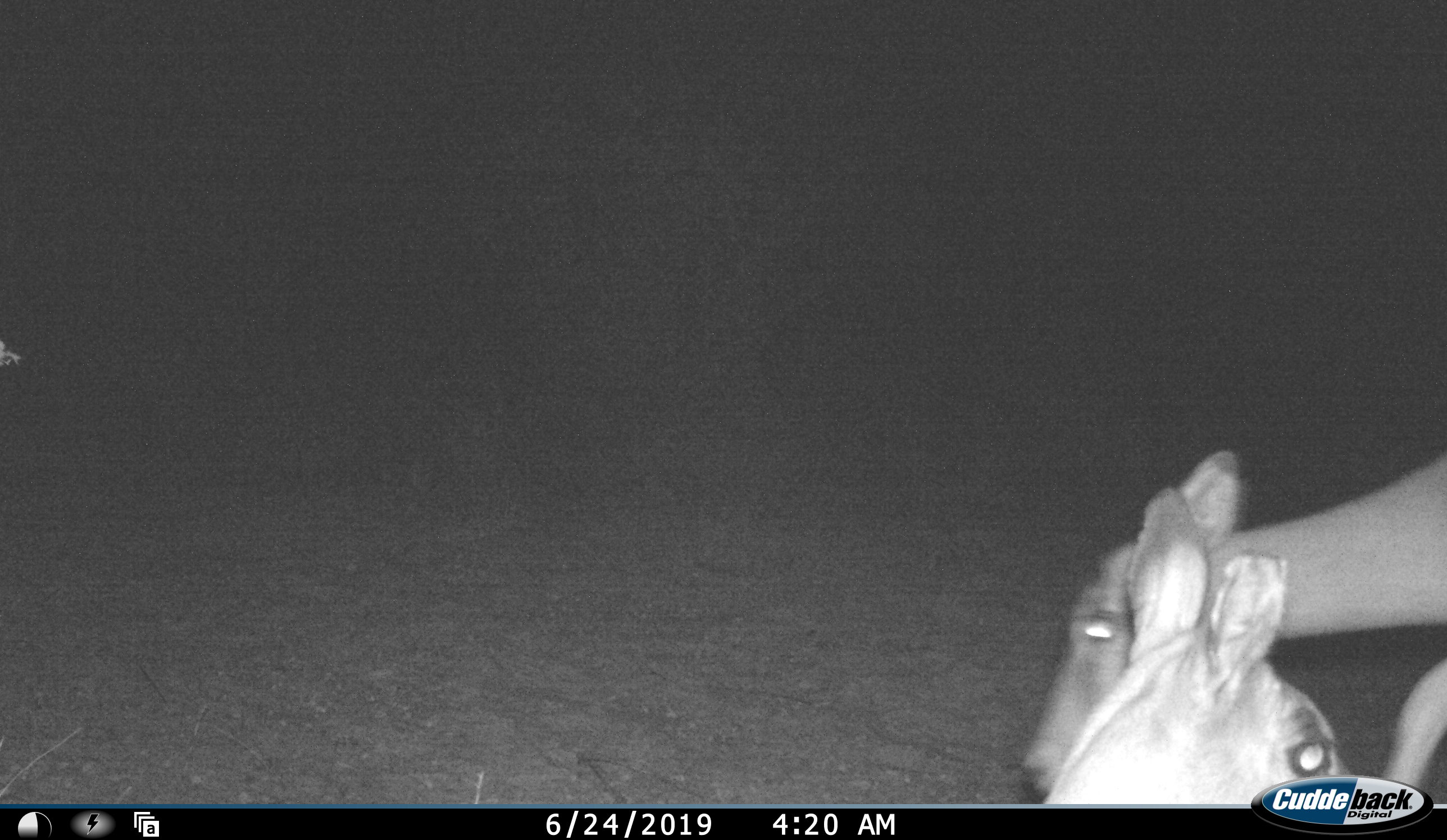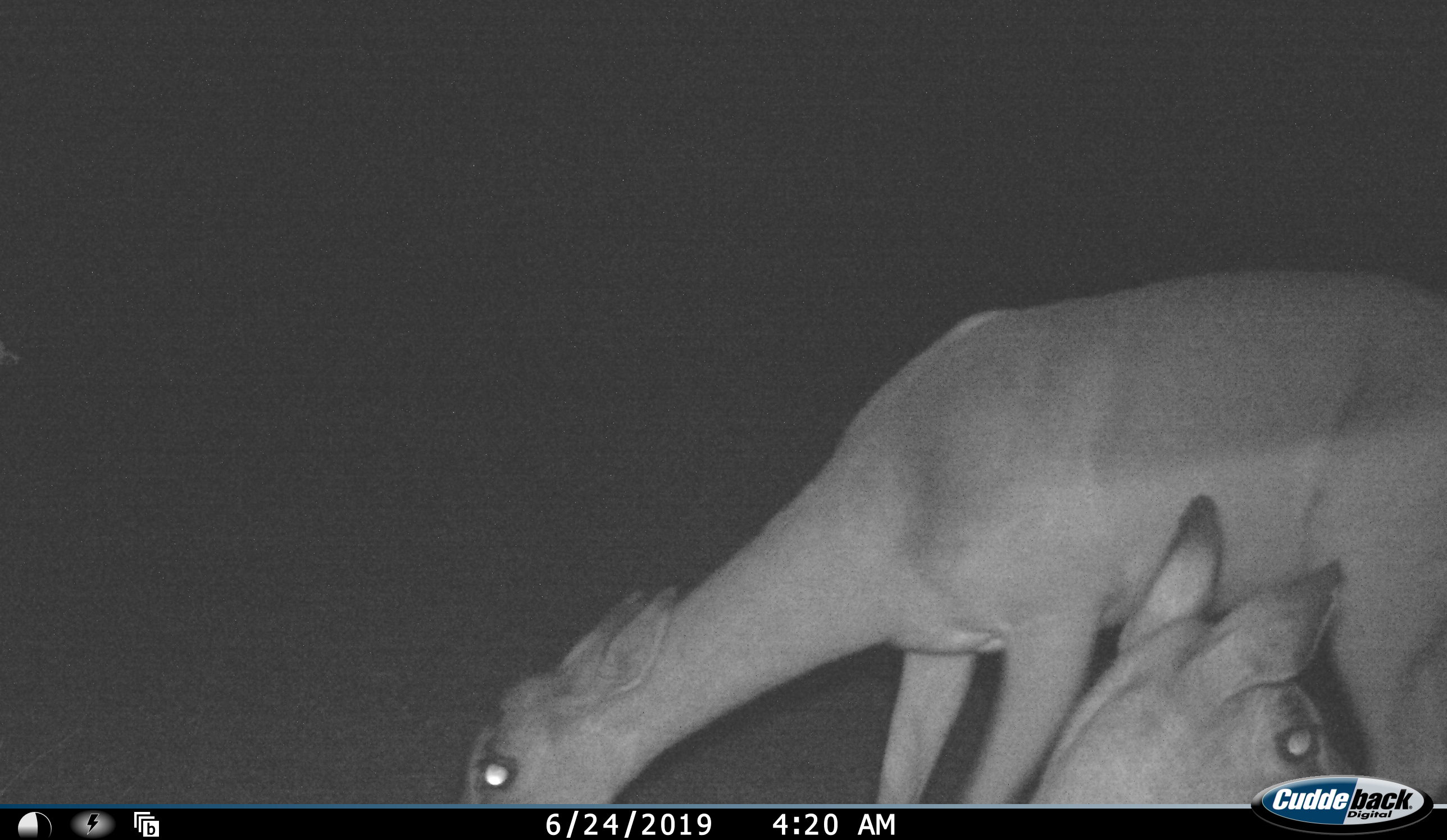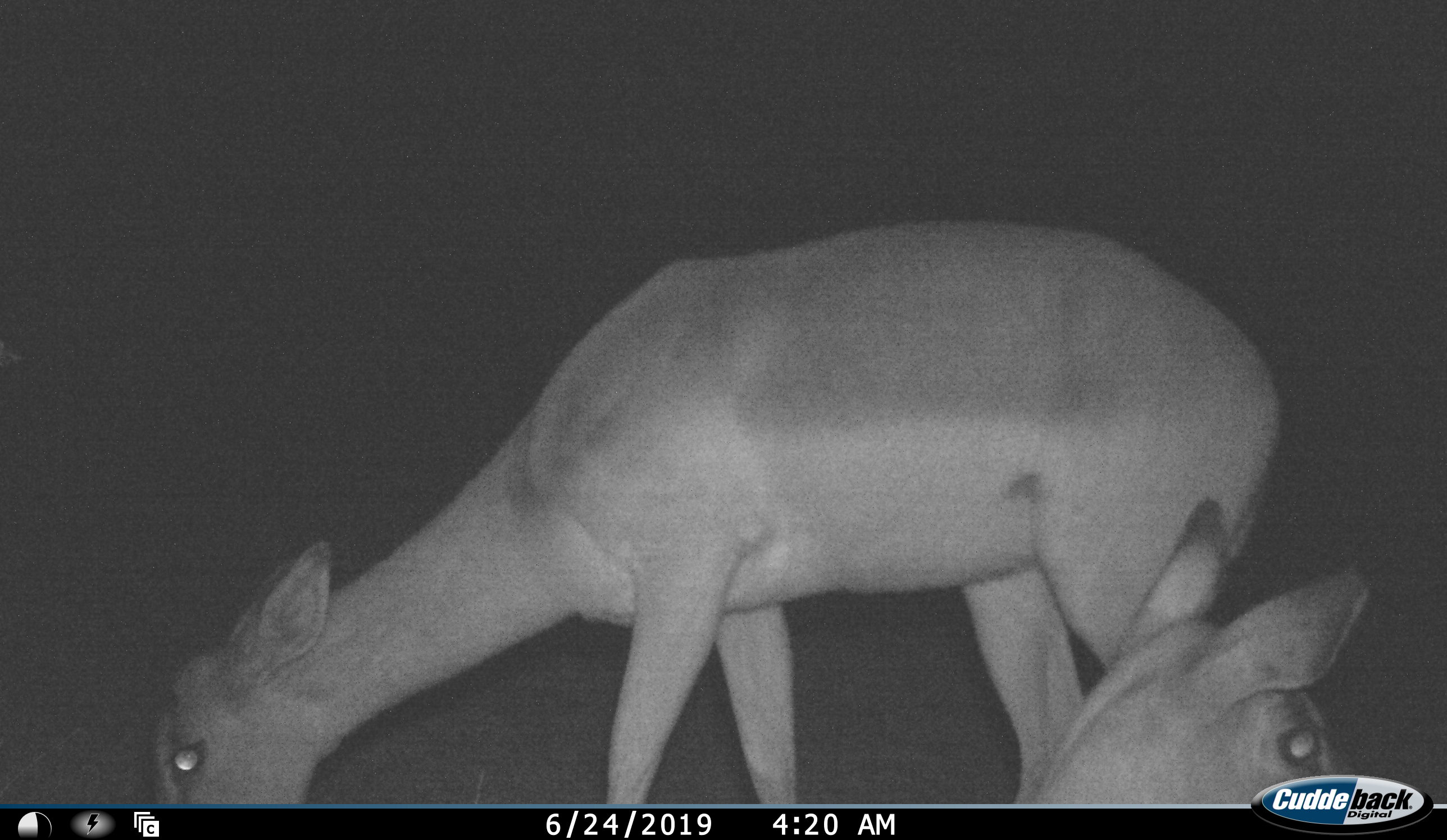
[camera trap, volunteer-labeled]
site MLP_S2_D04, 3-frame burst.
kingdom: Animalia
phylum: Chordata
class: Mammalia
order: Artiodactyla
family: Bovidae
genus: Aepyceros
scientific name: Aepyceros melampus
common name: impala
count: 2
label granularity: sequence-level